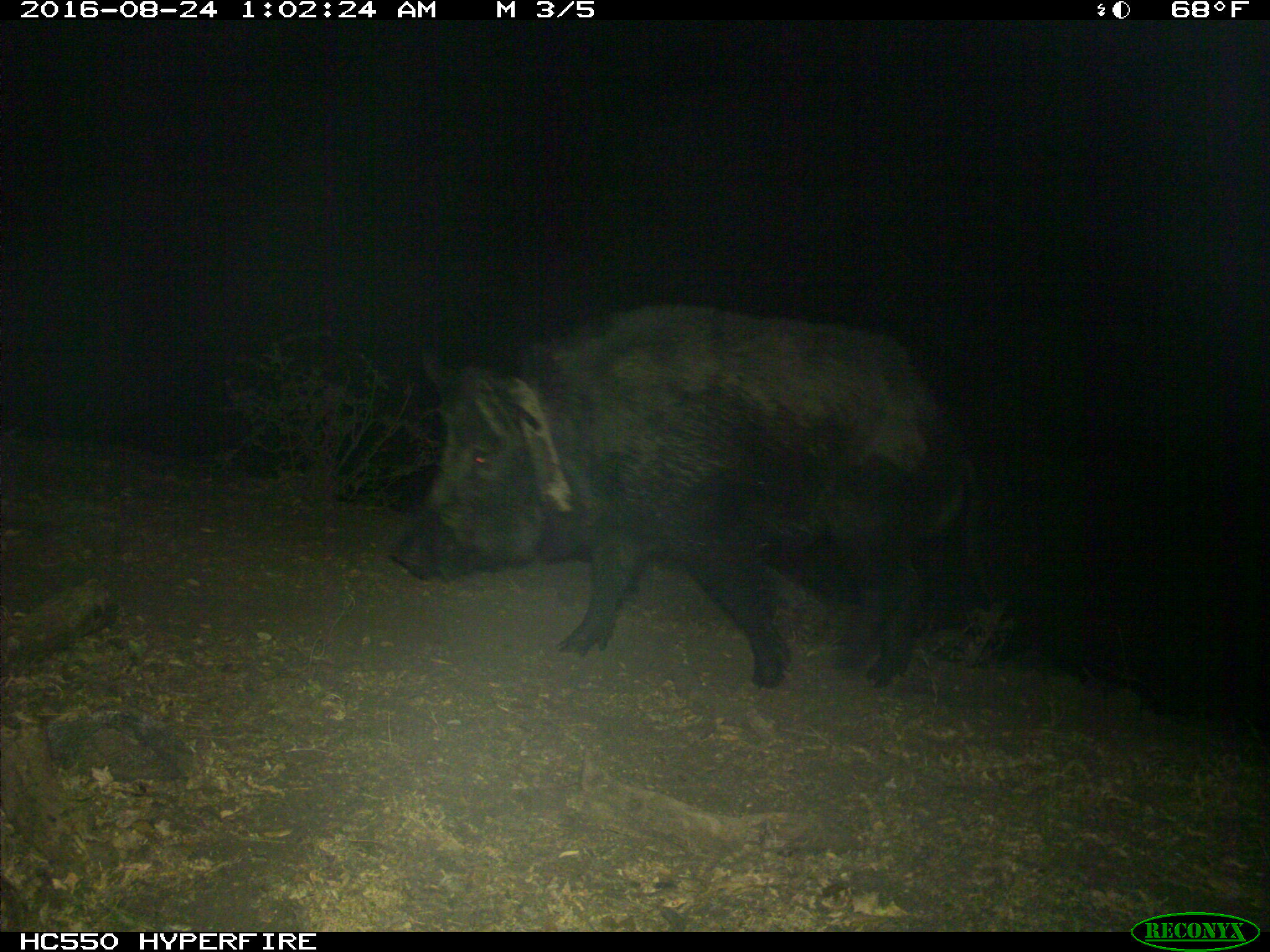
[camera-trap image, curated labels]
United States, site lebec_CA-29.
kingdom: Animalia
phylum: Chordata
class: Mammalia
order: Artiodactyla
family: Suidae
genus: Sus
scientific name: Sus scrofa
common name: wild boar